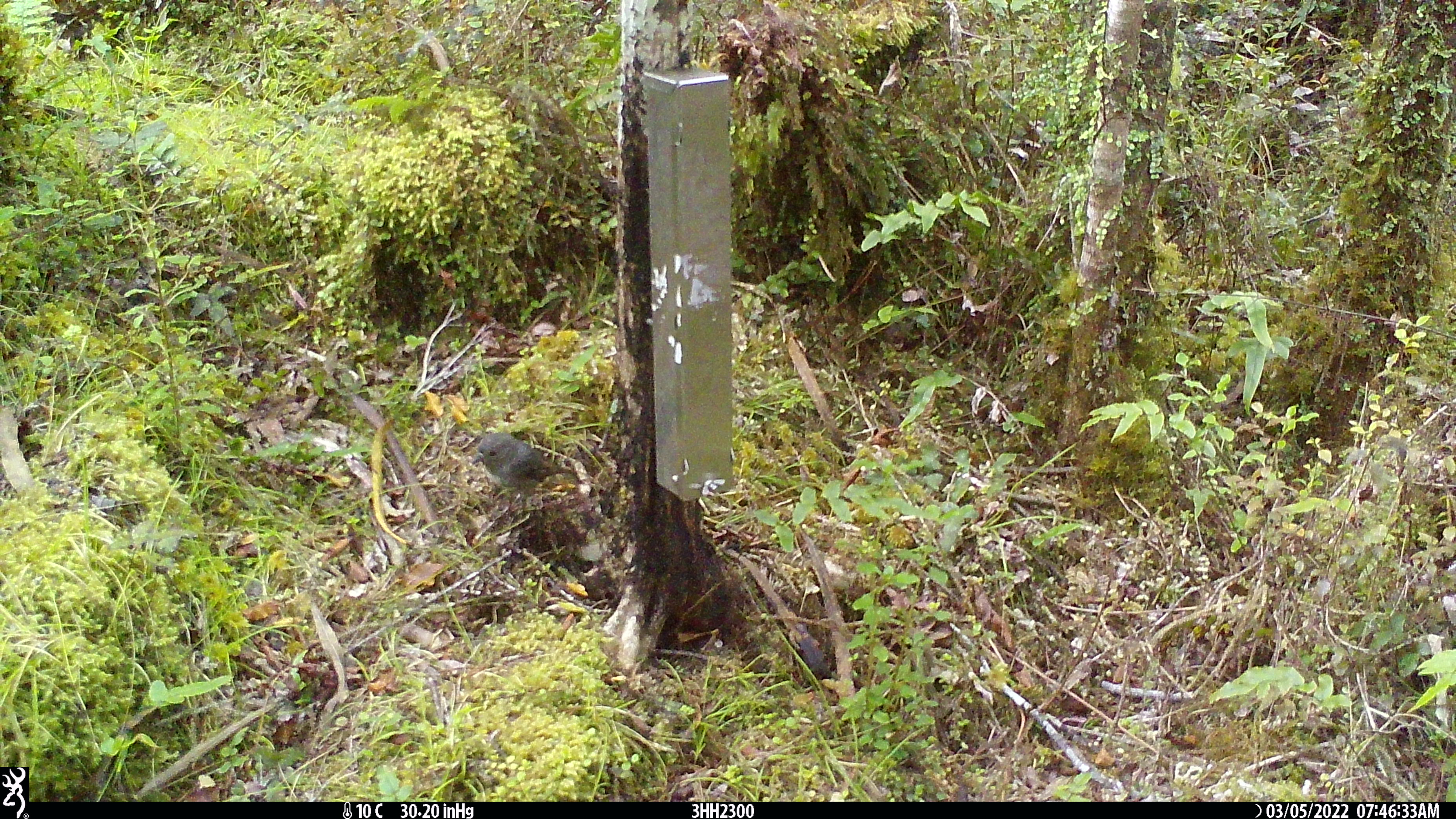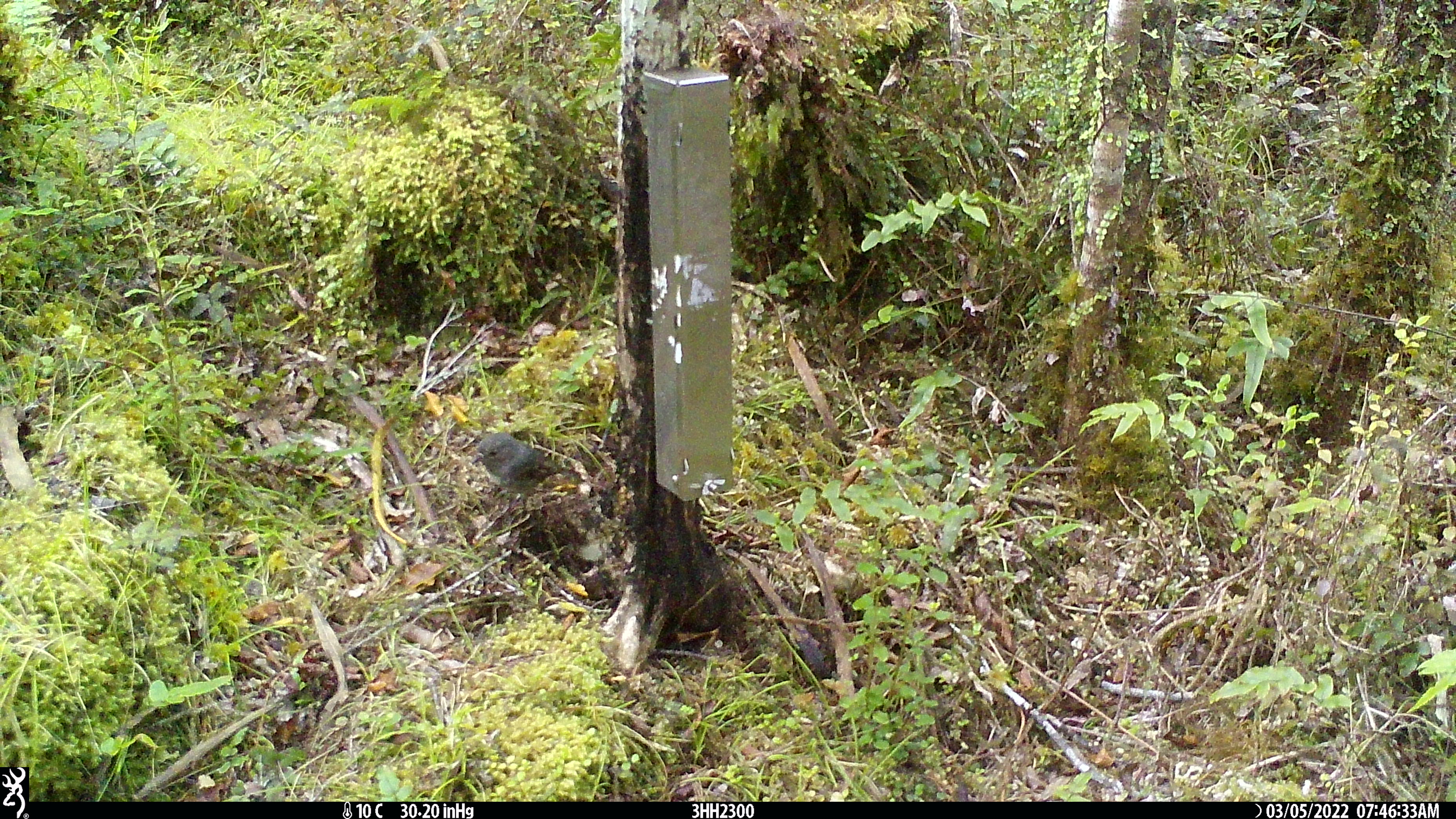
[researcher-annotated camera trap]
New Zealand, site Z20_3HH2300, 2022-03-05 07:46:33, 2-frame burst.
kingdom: Animalia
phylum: Chordata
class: Aves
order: Passeriformes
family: Petroicidae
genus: Petroica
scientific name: Petroica macrocephala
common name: tomtit